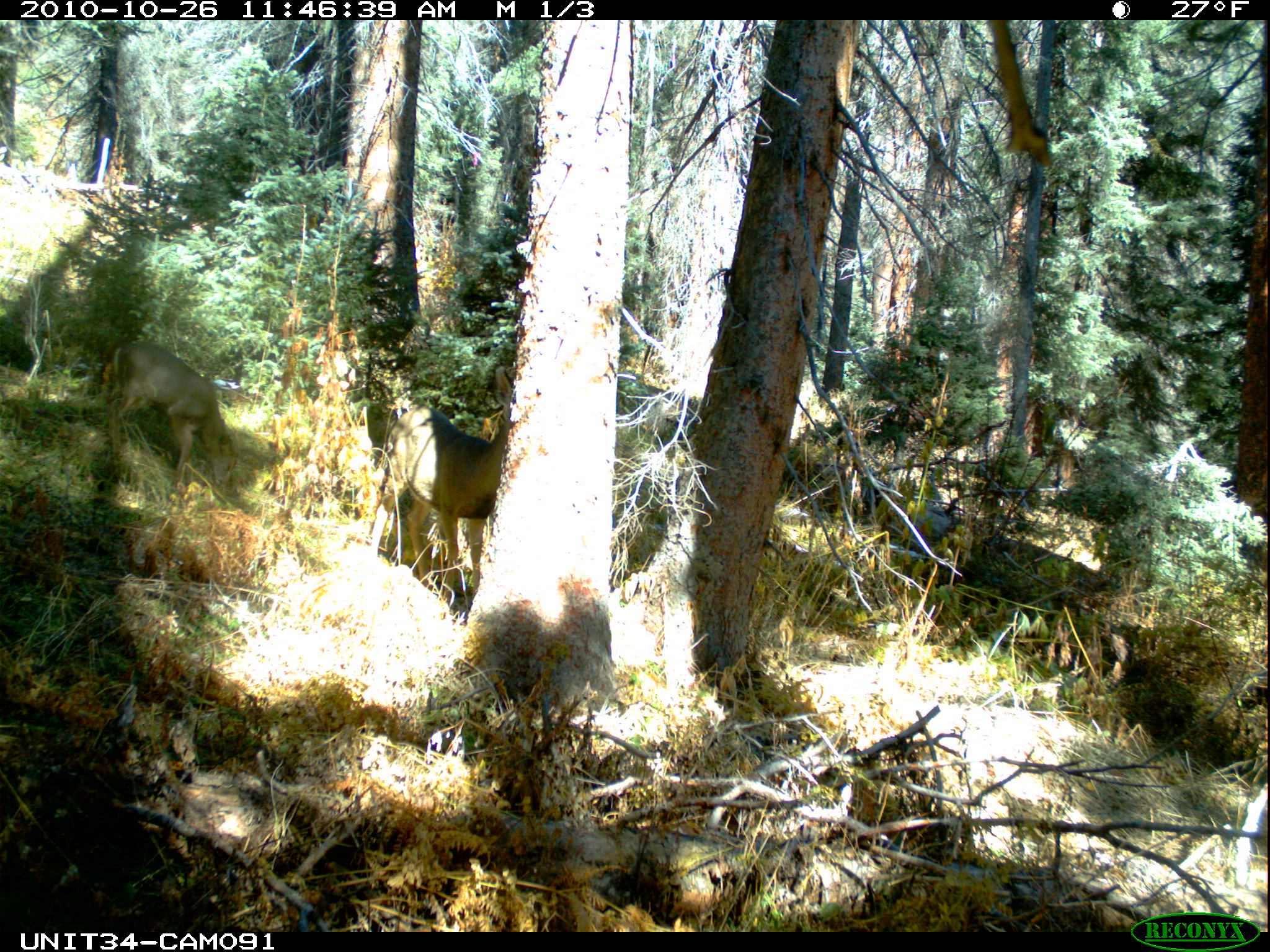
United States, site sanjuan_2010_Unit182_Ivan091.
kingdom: Animalia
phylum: Chordata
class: Mammalia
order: Artiodactyla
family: Cervidae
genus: Odocoileus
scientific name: Odocoileus hemionus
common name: mule deer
Odocoileus hemionus (mule deer).